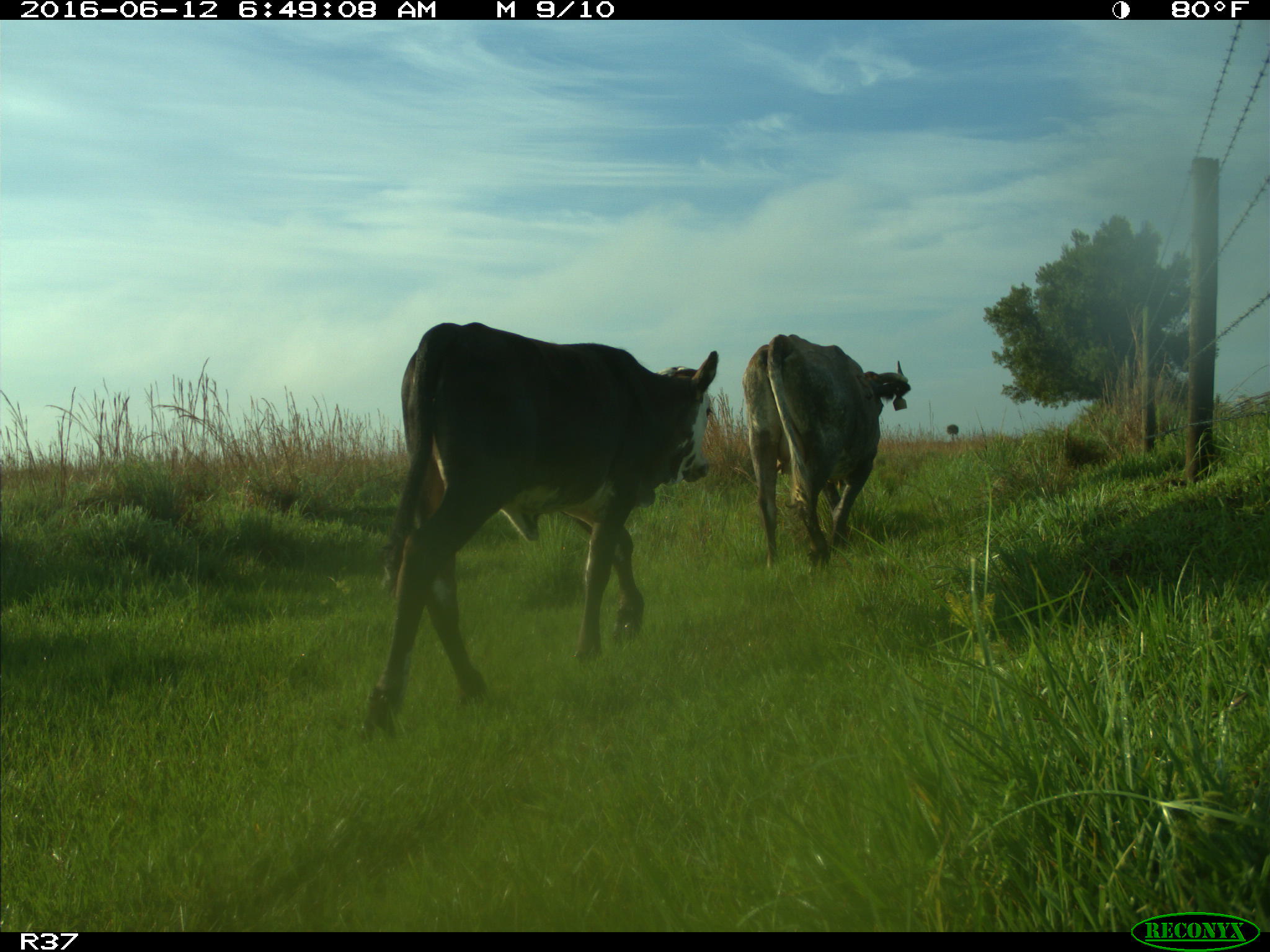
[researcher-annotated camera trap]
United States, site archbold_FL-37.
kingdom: Animalia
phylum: Chordata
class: Mammalia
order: Artiodactyla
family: Bovidae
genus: Bos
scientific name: Bos taurus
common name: domestic cow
Bos taurus (domestic cow).